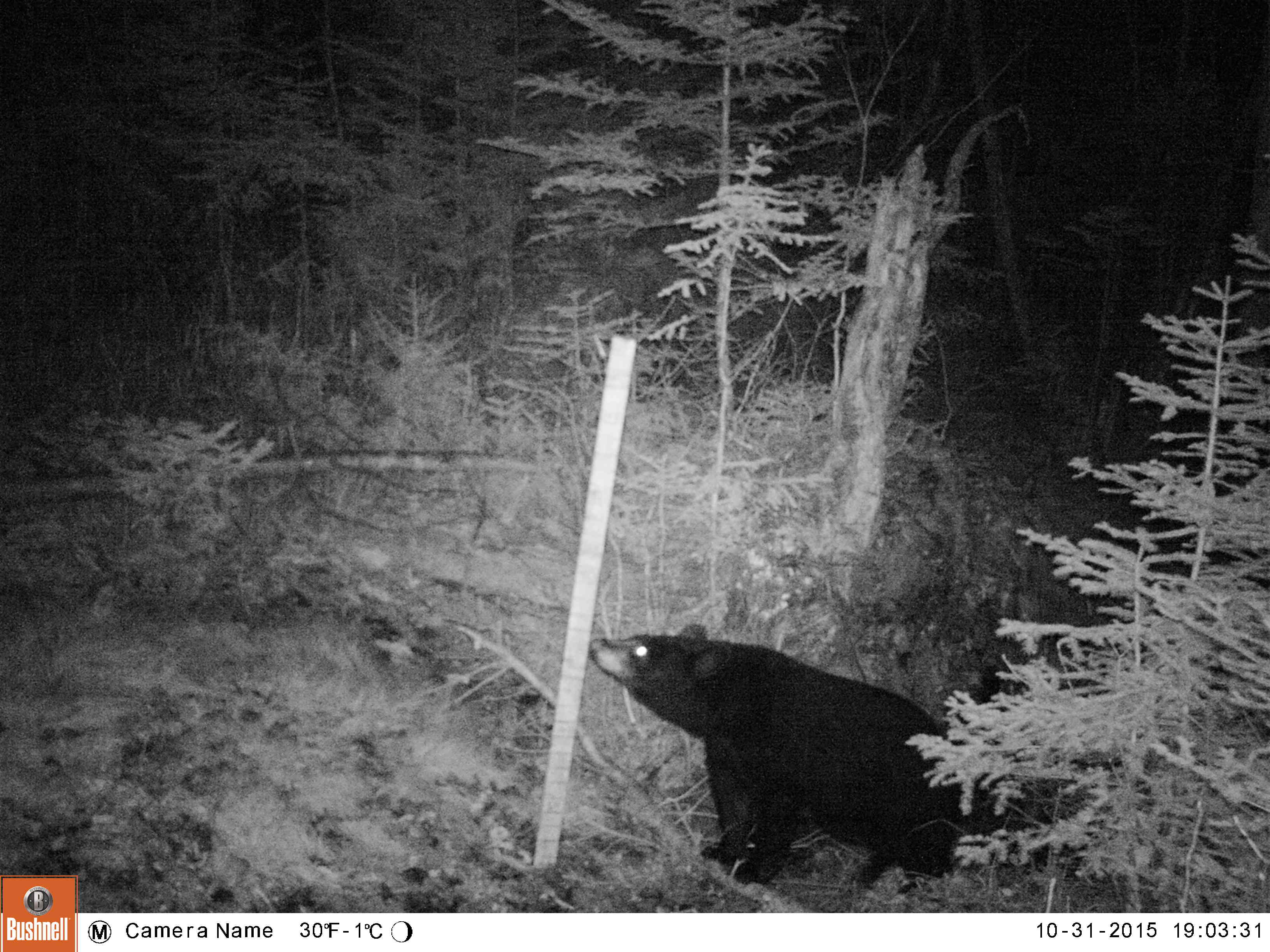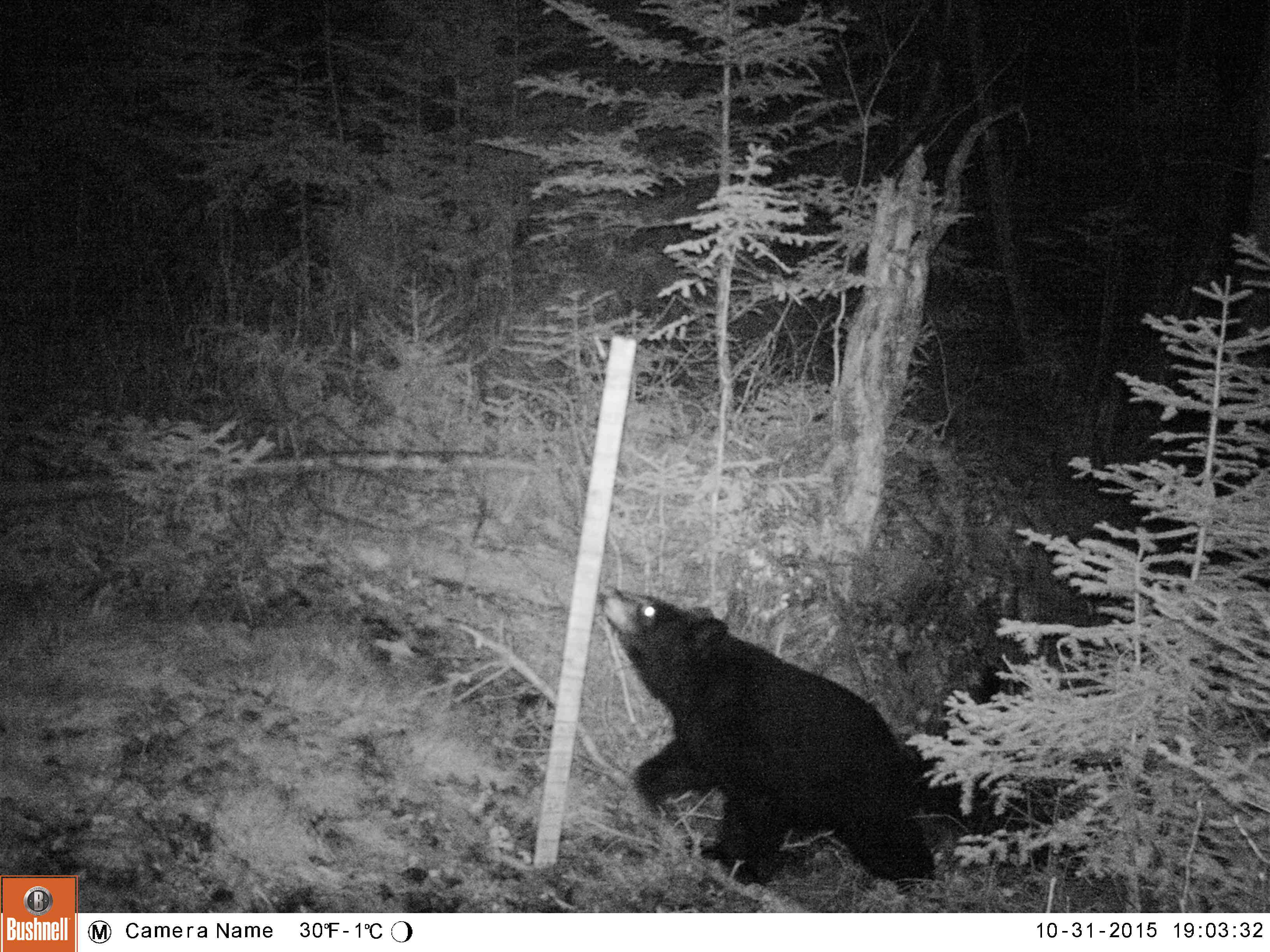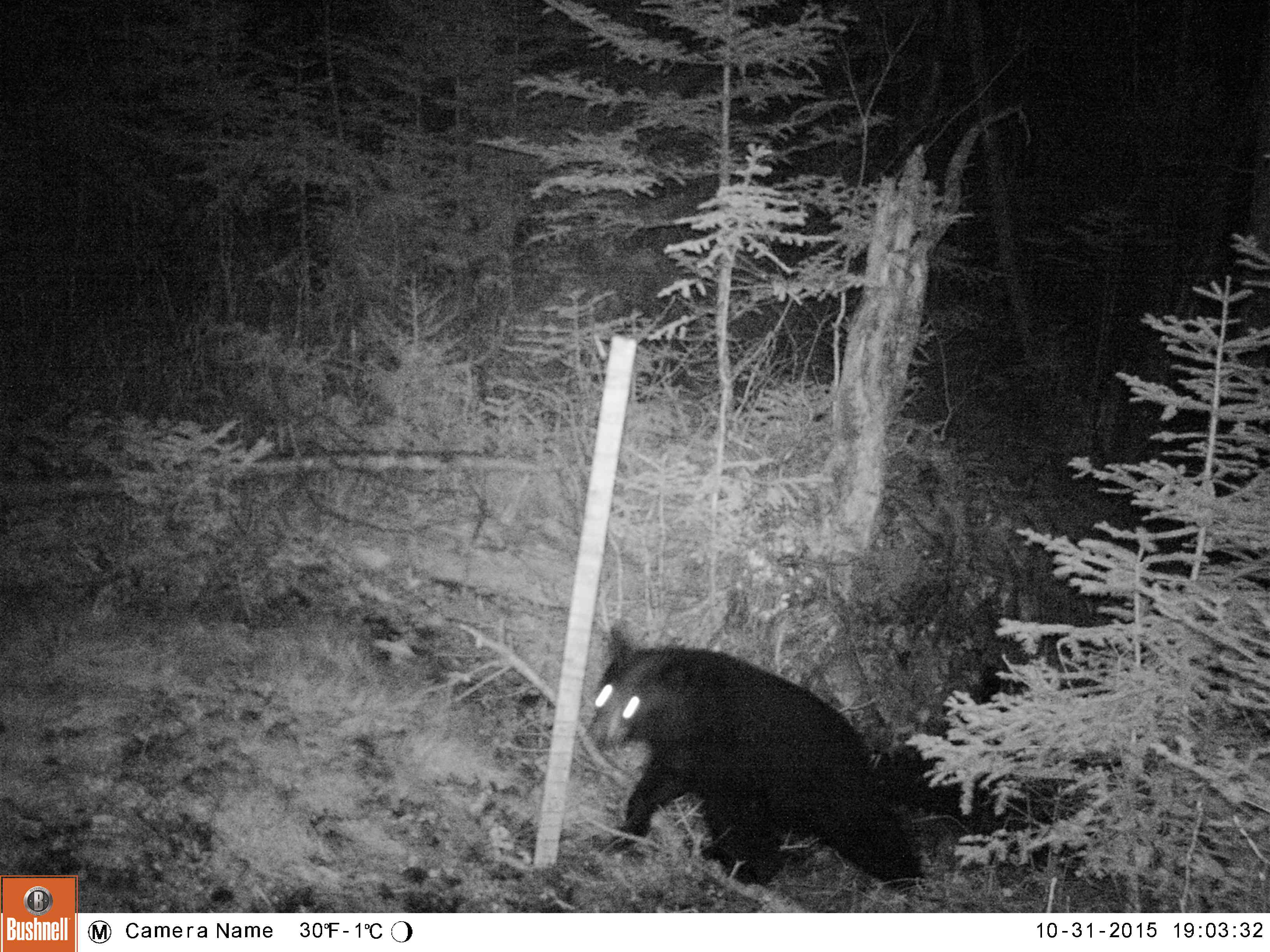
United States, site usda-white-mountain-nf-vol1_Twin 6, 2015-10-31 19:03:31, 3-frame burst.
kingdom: Animalia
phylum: Chordata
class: Mammalia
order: Carnivora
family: Ursidae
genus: Ursus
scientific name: Ursus americanus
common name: black bear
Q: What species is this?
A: Black bear (Ursus americanus).